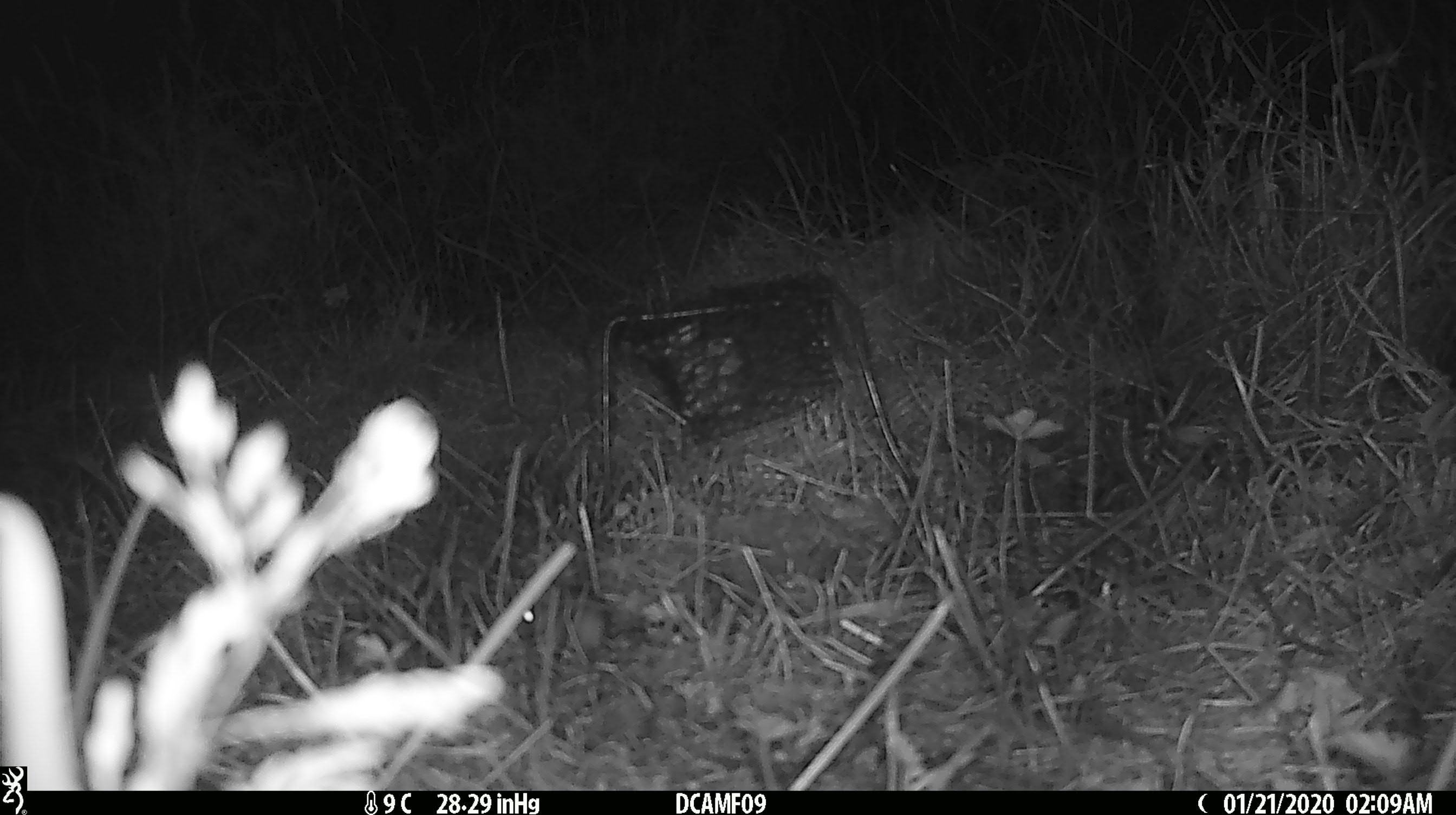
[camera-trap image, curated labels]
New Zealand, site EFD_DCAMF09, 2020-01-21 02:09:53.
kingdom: Animalia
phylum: Chordata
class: Mammalia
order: Rodentia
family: Muridae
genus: Mus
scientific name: Mus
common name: mouse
Mouse (Mus).